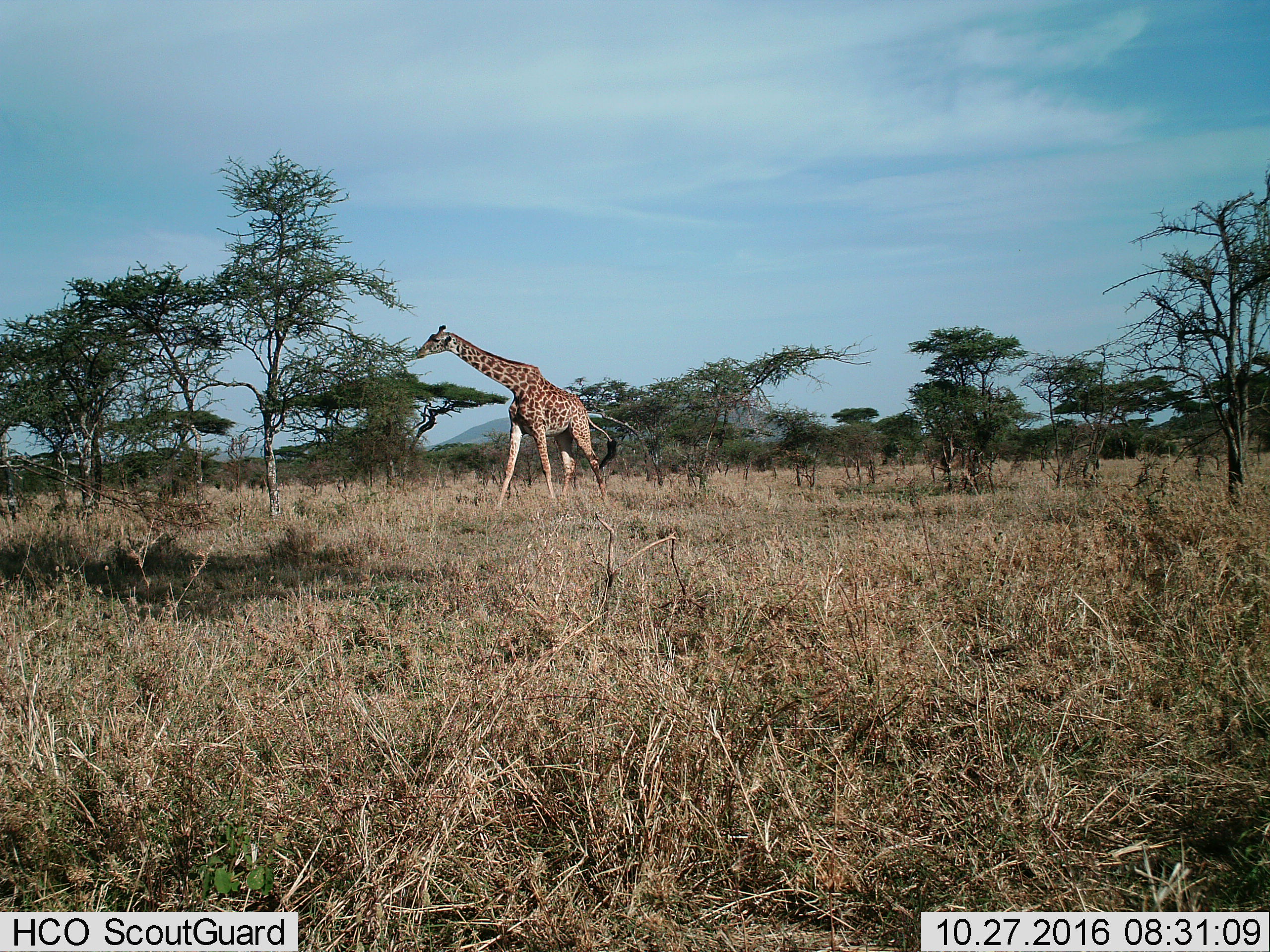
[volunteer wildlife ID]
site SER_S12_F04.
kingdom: Animalia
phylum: Chordata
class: Mammalia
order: Artiodactyla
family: Giraffidae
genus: Giraffa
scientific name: Giraffa camelopardalis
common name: giraffe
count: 1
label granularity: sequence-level